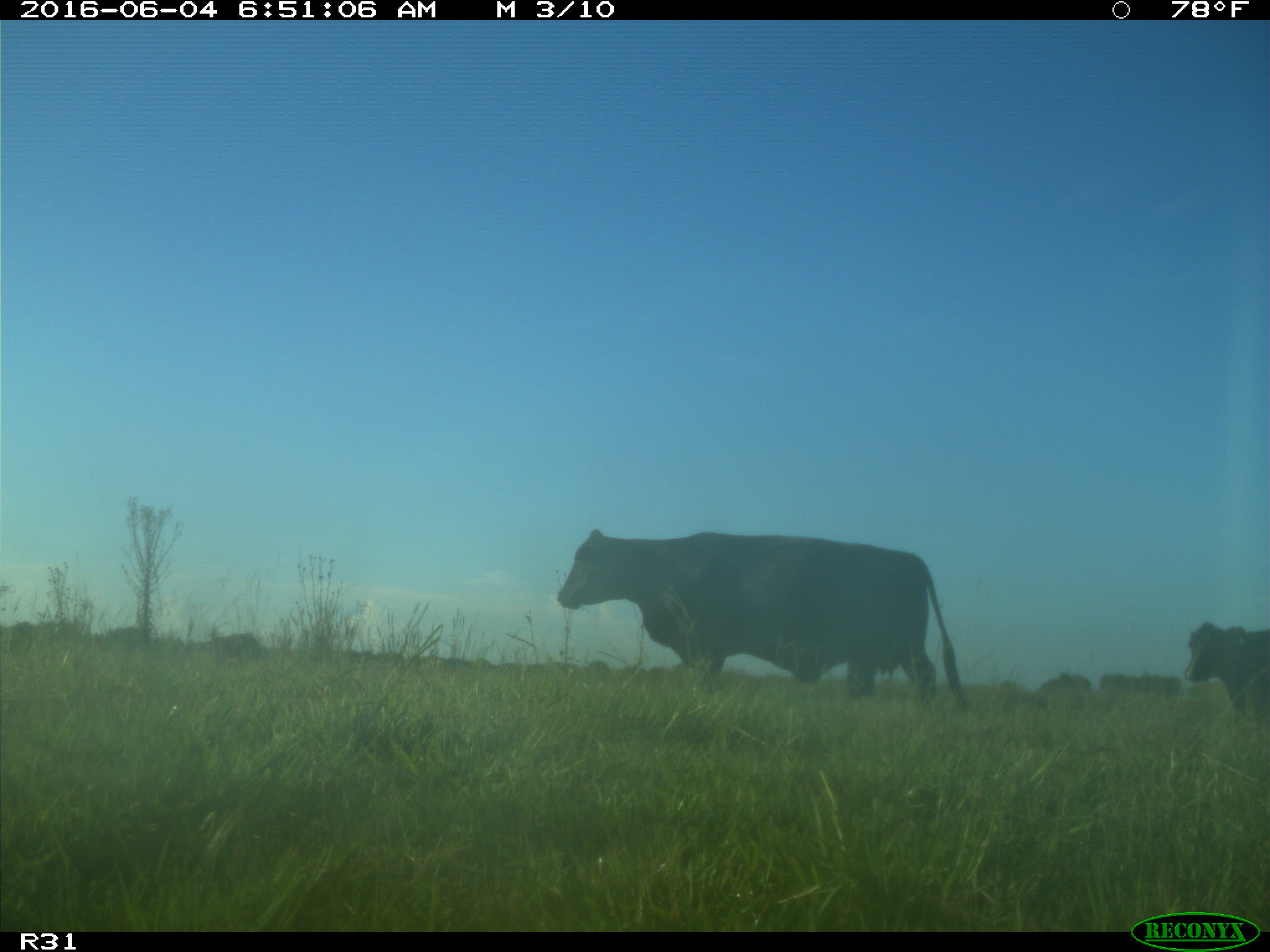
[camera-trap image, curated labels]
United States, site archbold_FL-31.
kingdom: Animalia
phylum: Chordata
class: Mammalia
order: Artiodactyla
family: Bovidae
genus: Bos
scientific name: Bos taurus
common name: domestic cow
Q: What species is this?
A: Bos taurus (domestic cow).